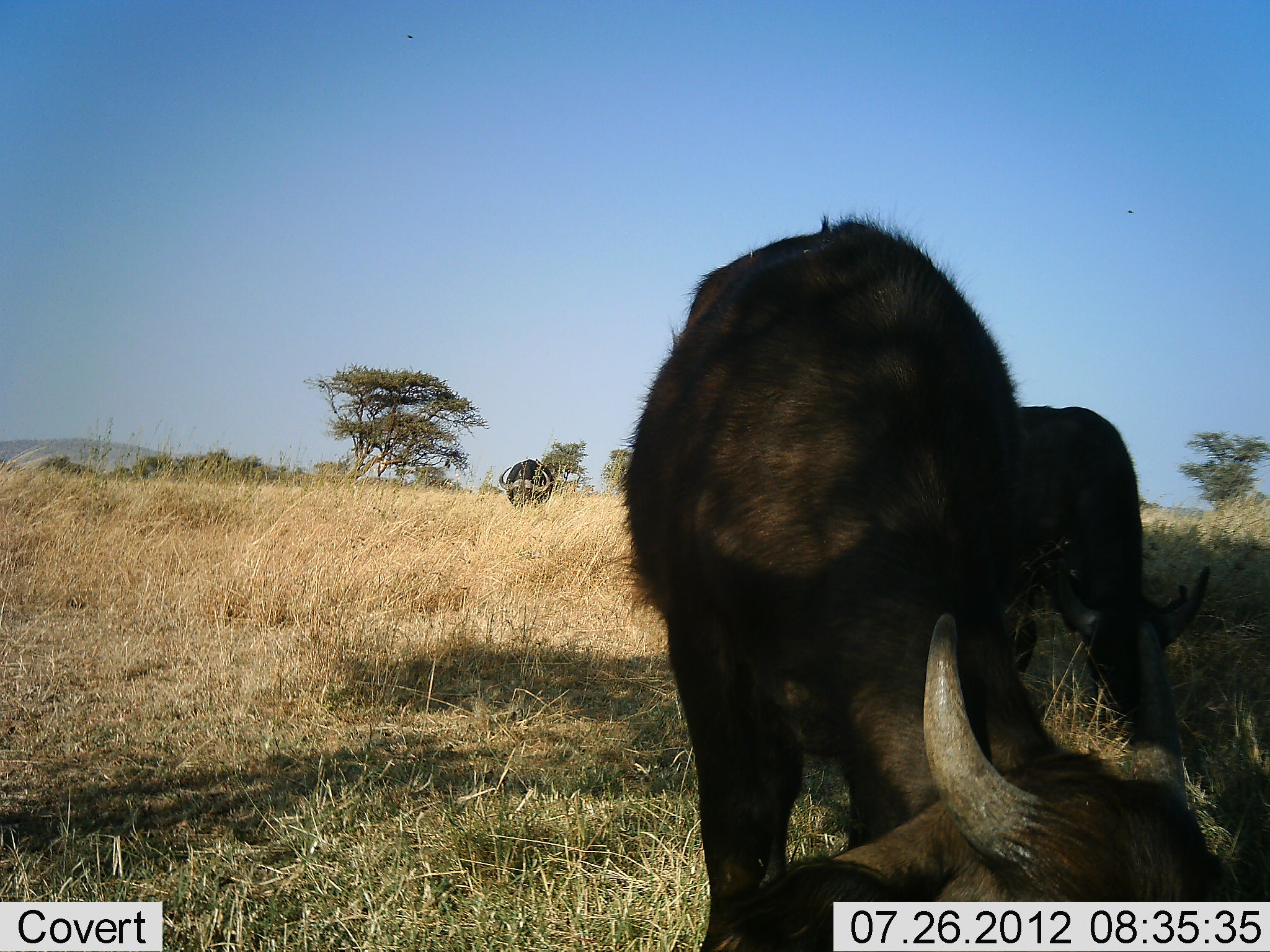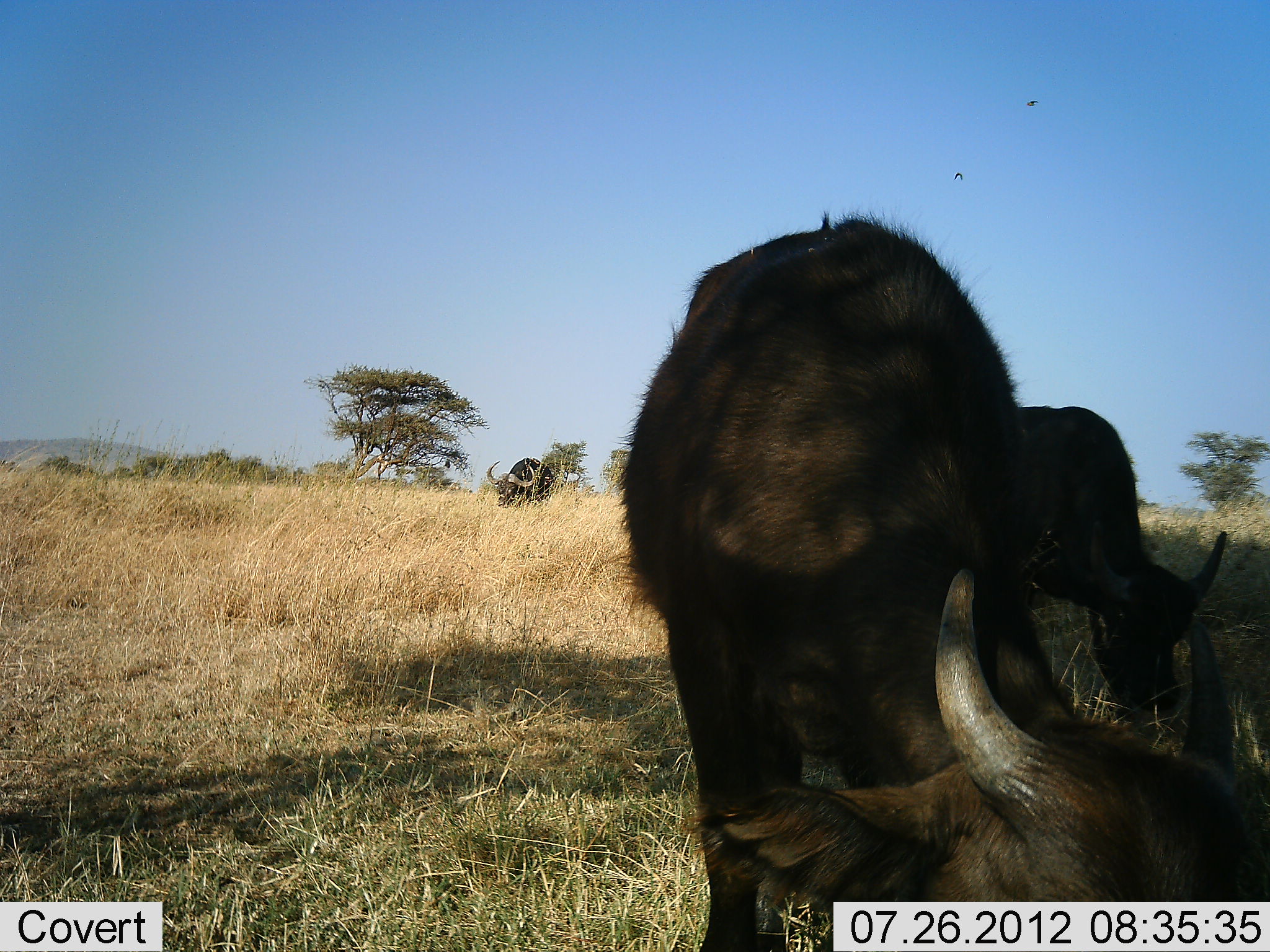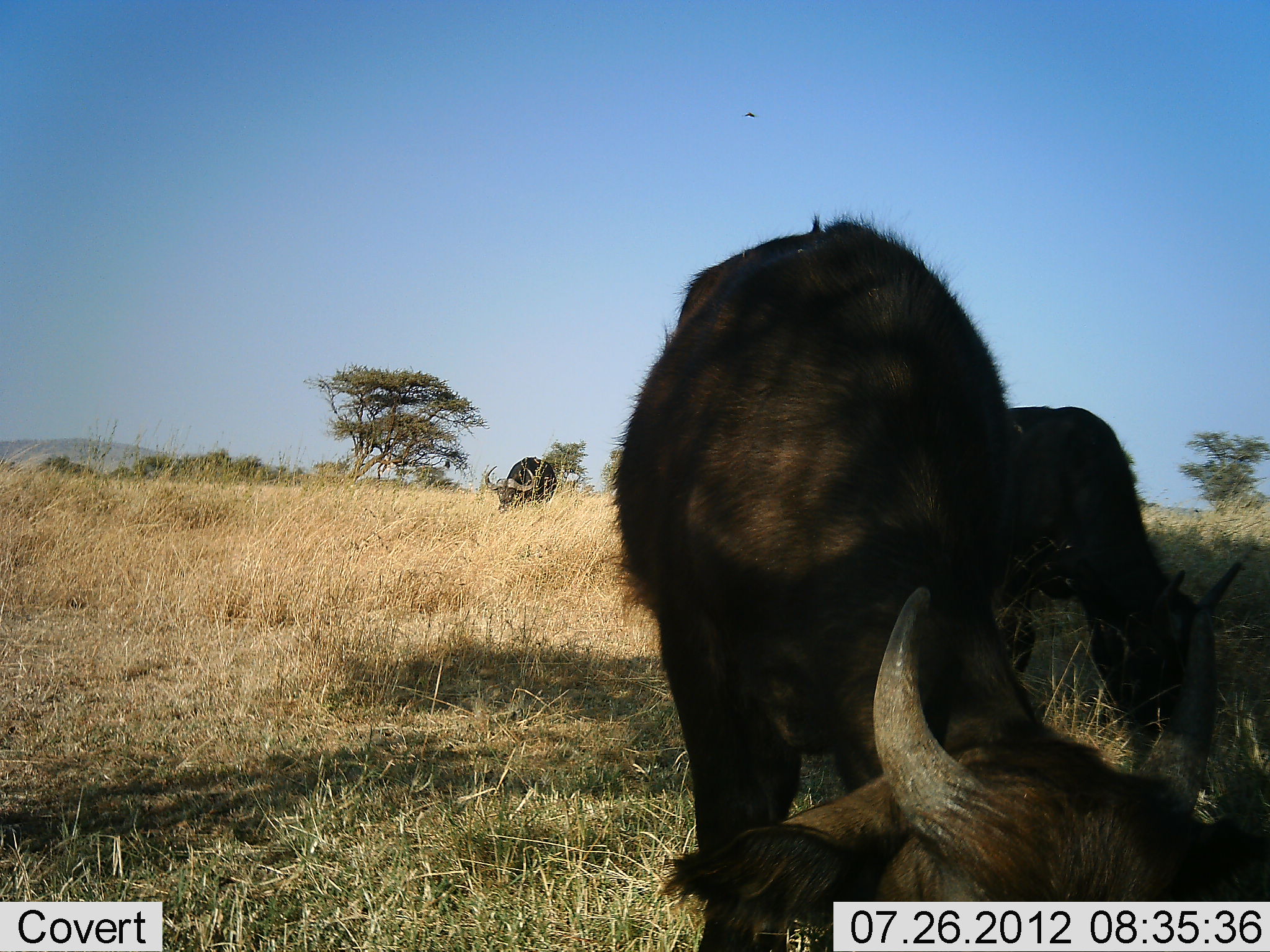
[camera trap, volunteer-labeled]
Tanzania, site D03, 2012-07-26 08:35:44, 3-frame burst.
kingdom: Animalia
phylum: Chordata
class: Mammalia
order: Artiodactyla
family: Bovidae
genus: Syncerus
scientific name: Syncerus caffer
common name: cape buffalo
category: buffalo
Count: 3.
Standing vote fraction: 30%.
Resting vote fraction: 0%.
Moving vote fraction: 10%.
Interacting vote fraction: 0%.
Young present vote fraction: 10%.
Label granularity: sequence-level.